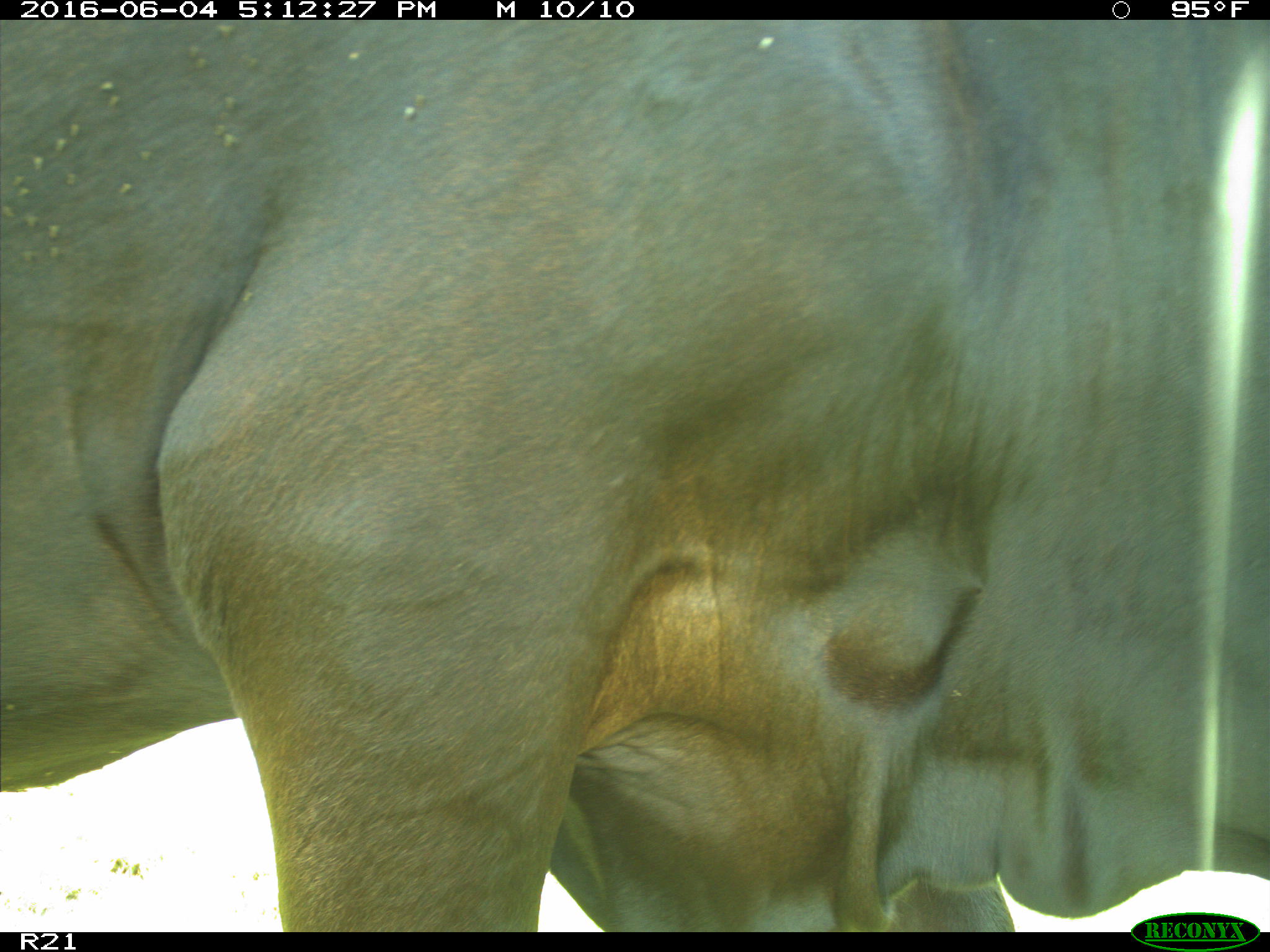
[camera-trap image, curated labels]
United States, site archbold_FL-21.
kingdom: Animalia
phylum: Chordata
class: Mammalia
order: Artiodactyla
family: Bovidae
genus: Bos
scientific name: Bos taurus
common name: domestic cow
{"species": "Bos taurus (domestic cow)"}